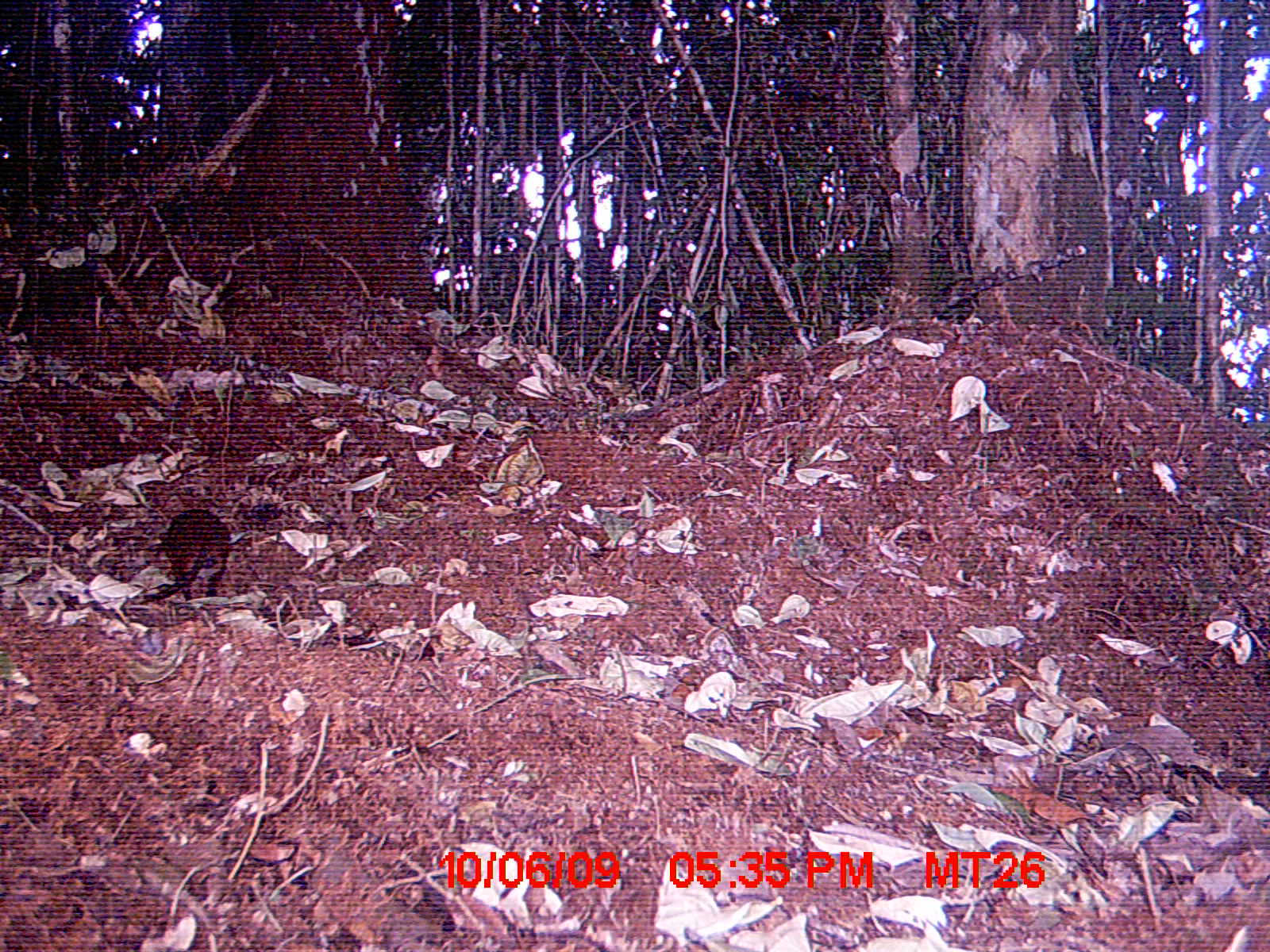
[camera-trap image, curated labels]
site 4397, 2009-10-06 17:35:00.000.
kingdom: Animalia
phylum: Chordata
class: Mammalia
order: Rodentia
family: Nesomyidae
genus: Nesomys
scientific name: Nesomys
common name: nesomys rodents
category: nesomys sp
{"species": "nesomys sp (nesomys rodents) (Nesomys)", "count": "1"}